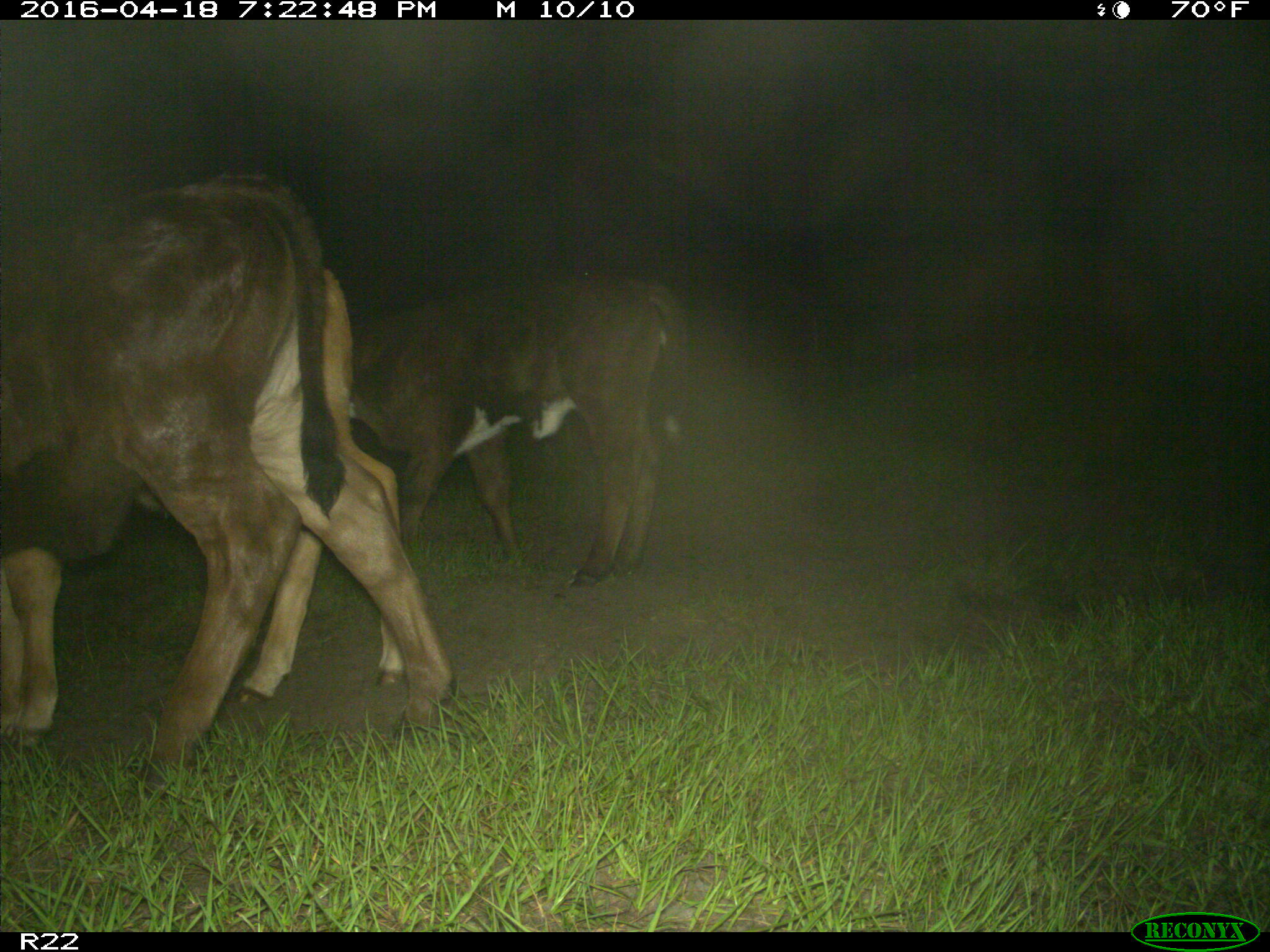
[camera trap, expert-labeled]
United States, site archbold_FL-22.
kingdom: Animalia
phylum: Chordata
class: Mammalia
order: Artiodactyla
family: Bovidae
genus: Bos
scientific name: Bos taurus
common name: domestic cow